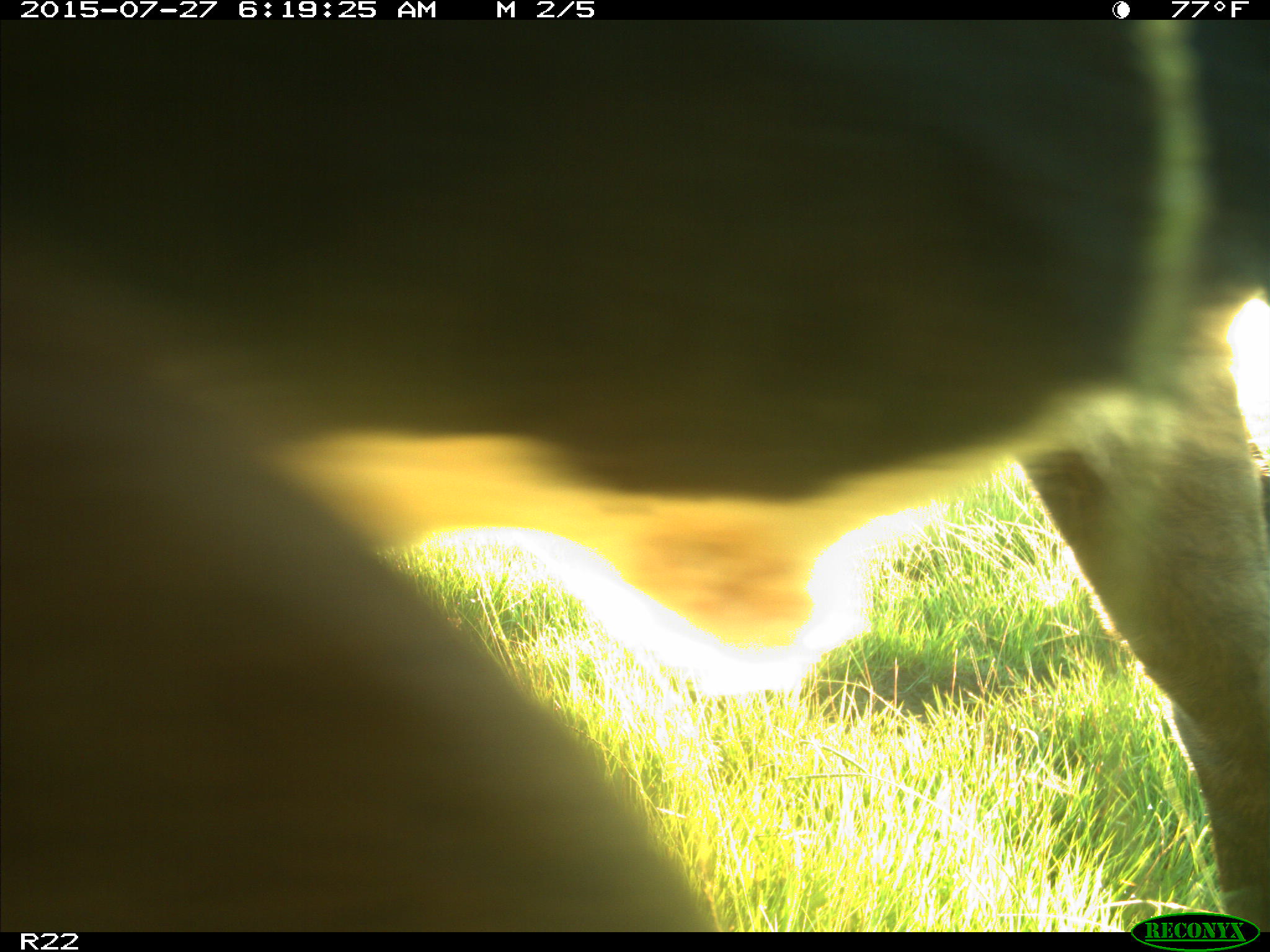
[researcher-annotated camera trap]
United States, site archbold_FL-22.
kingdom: Animalia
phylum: Chordata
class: Mammalia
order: Artiodactyla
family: Bovidae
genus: Bos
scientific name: Bos taurus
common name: domestic cow